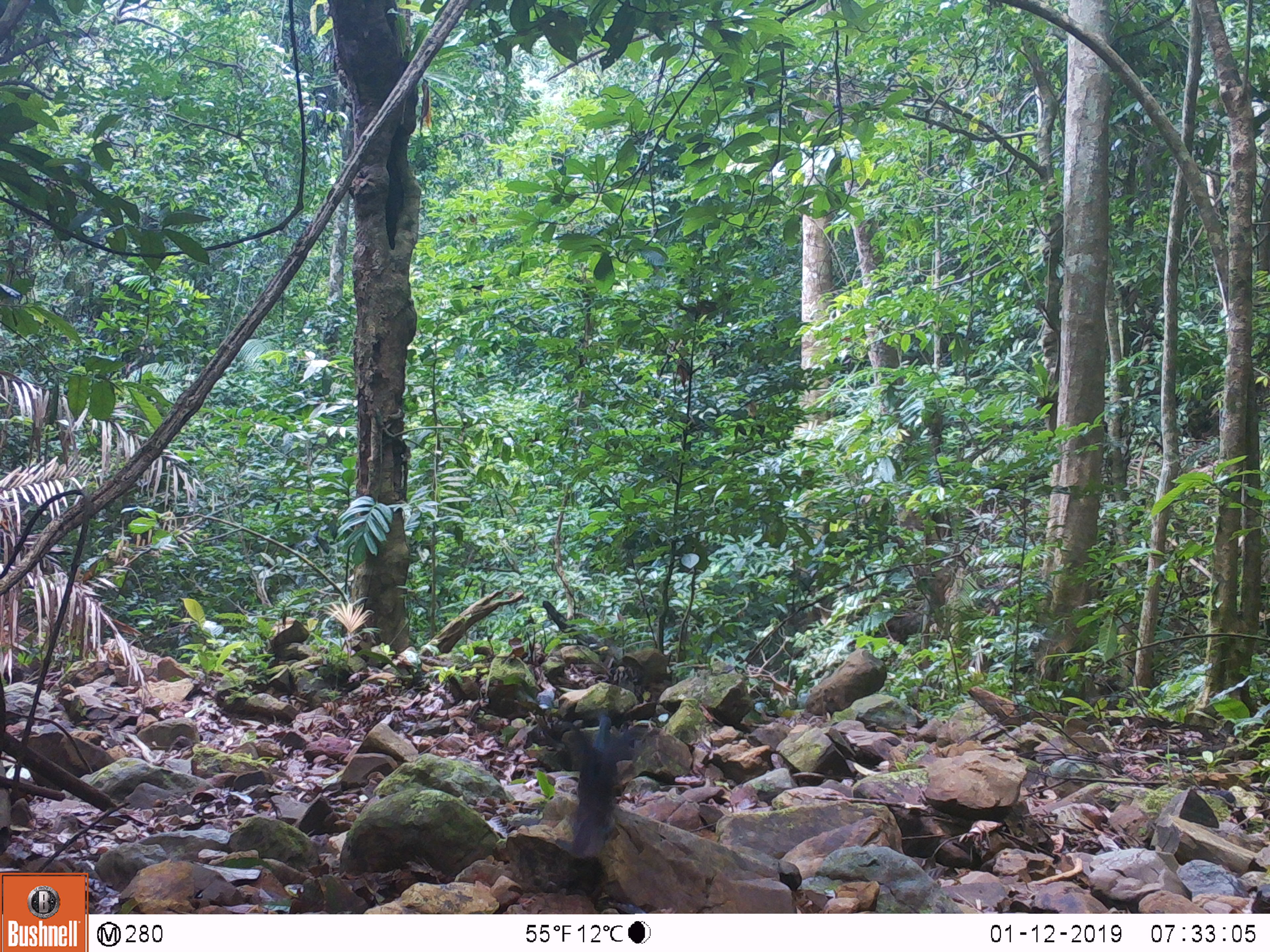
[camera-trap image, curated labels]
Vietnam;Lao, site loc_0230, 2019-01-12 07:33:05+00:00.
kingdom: Animalia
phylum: Chordata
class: Aves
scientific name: Aves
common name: bird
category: unidentified bird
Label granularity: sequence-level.